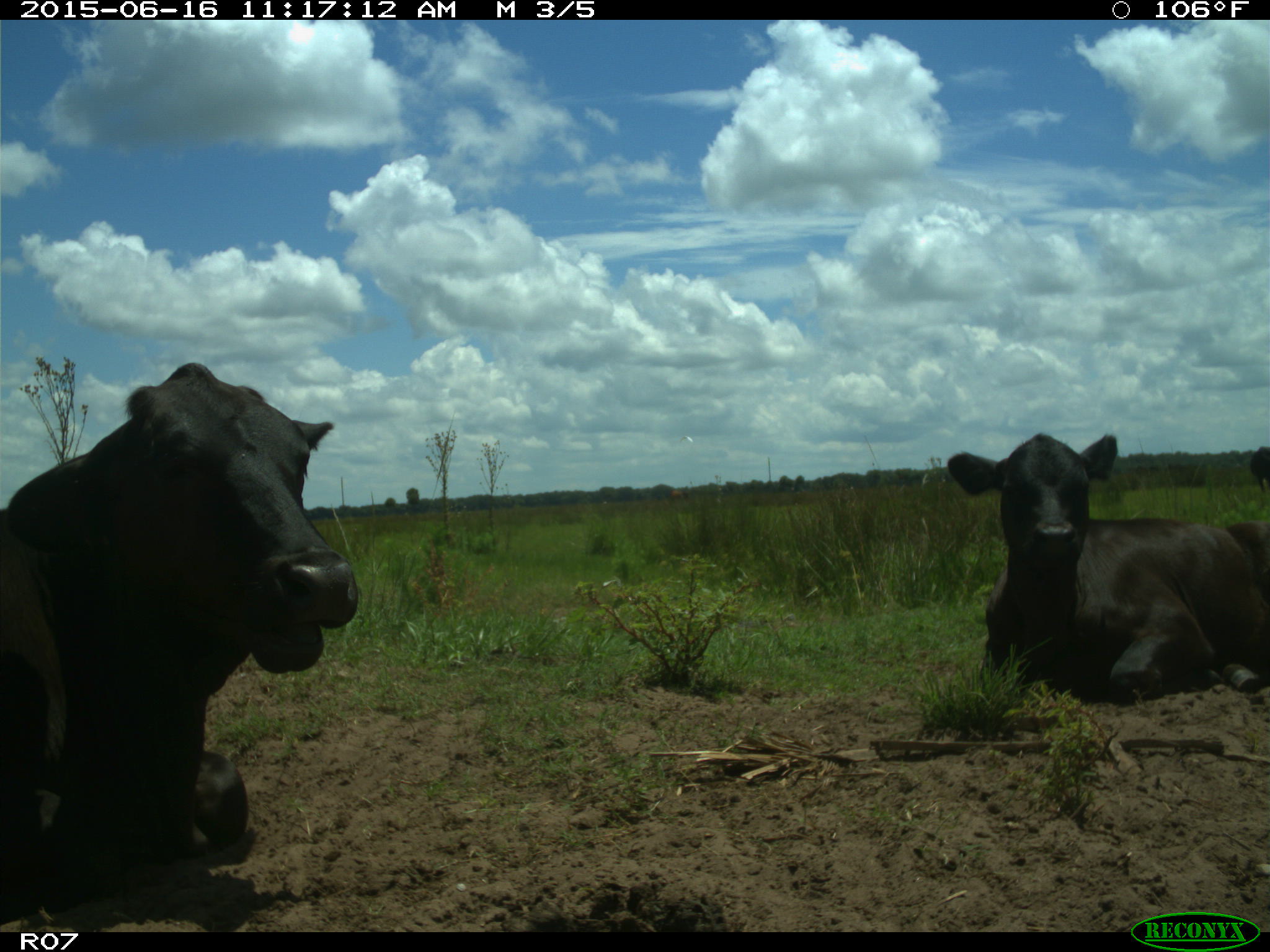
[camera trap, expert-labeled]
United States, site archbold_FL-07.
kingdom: Animalia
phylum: Chordata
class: Mammalia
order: Artiodactyla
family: Bovidae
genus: Bos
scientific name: Bos taurus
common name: domestic cow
Bos taurus (domestic cow).